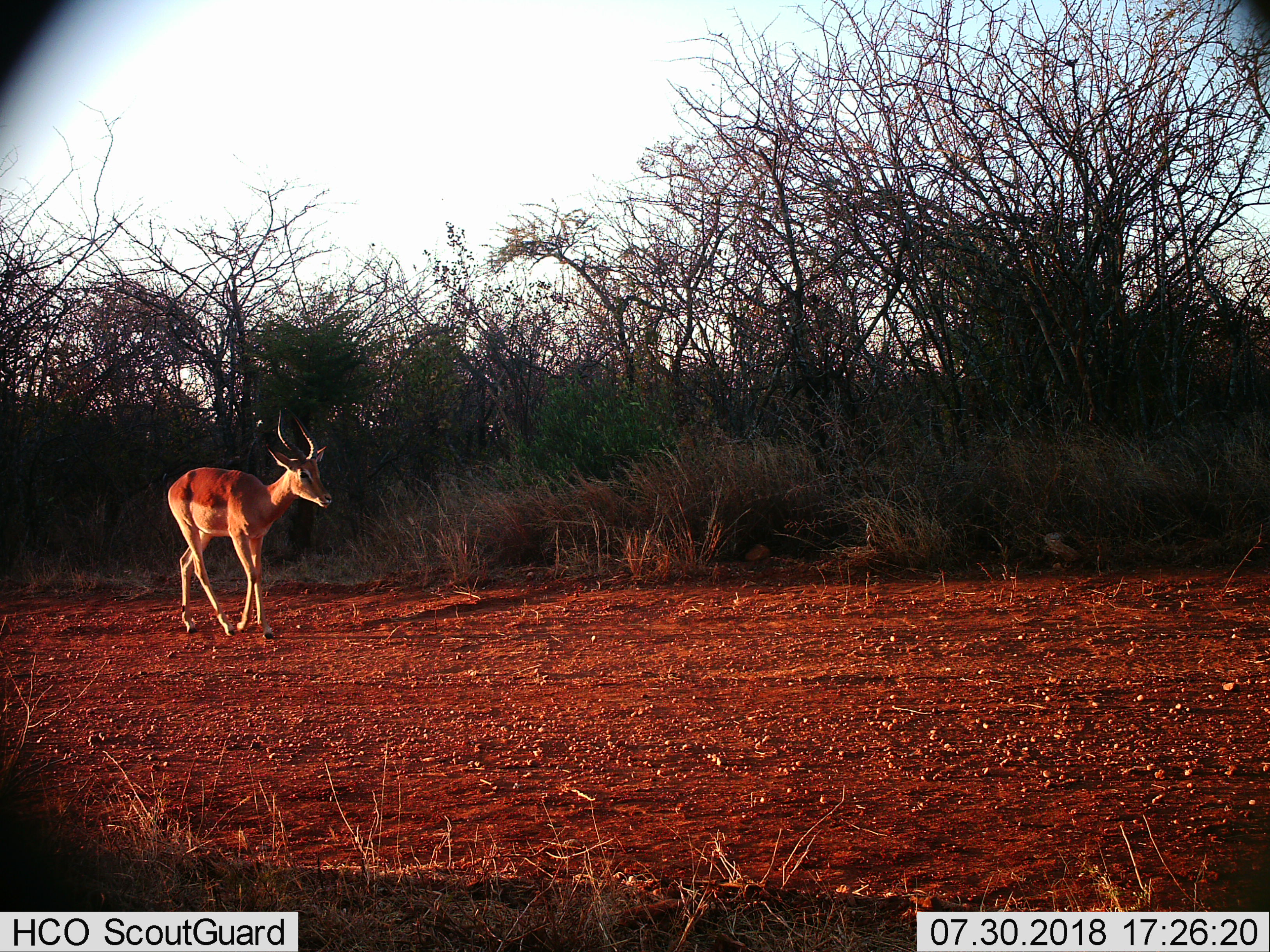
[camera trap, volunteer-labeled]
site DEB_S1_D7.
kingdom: Animalia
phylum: Chordata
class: Mammalia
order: Artiodactyla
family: Bovidae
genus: Aepyceros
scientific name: Aepyceros melampus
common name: impala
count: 1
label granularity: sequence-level